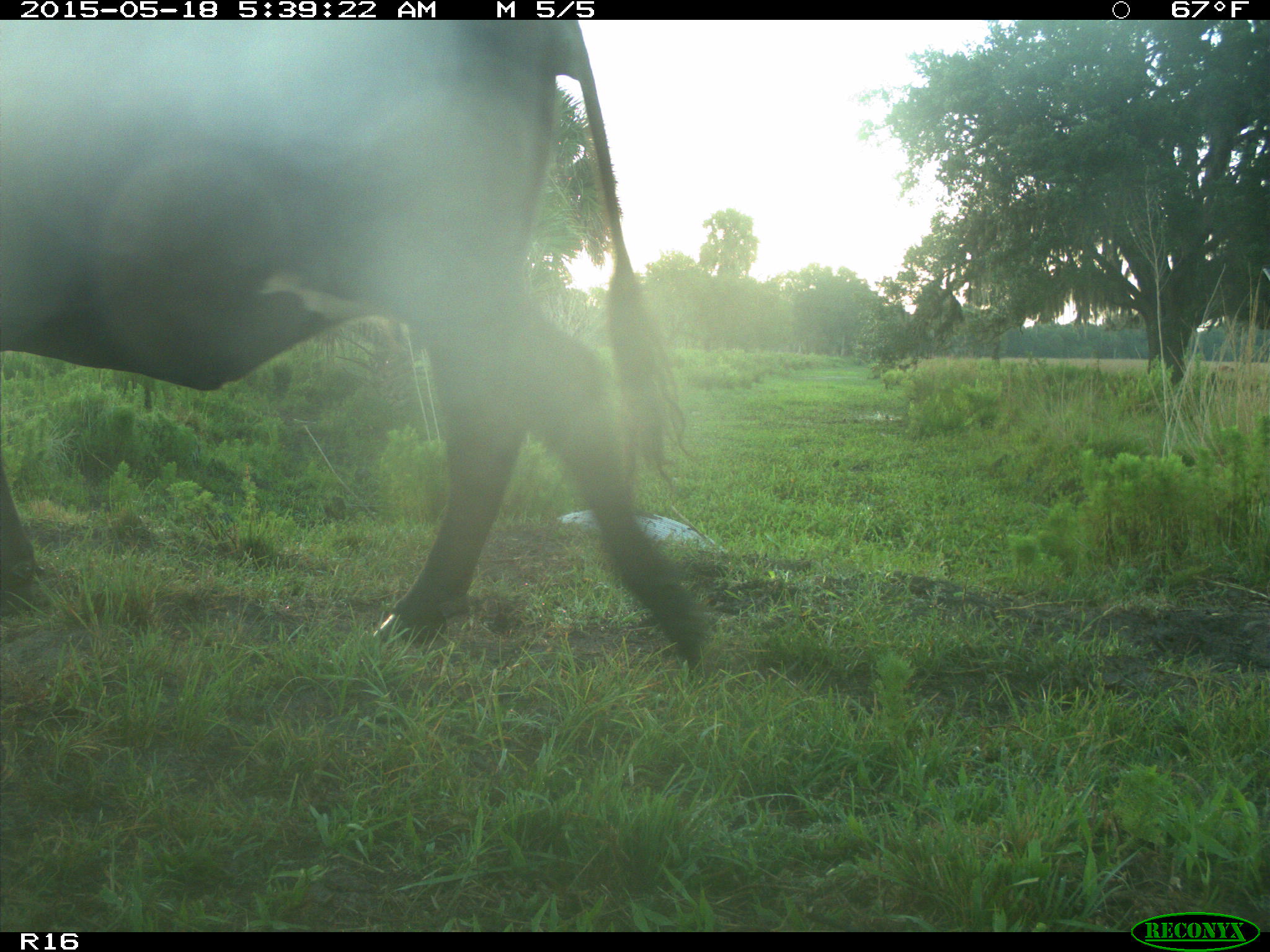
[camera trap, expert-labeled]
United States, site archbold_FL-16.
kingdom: Animalia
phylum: Chordata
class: Mammalia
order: Artiodactyla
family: Bovidae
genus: Bos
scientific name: Bos taurus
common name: domestic cow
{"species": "Bos taurus (domestic cow)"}